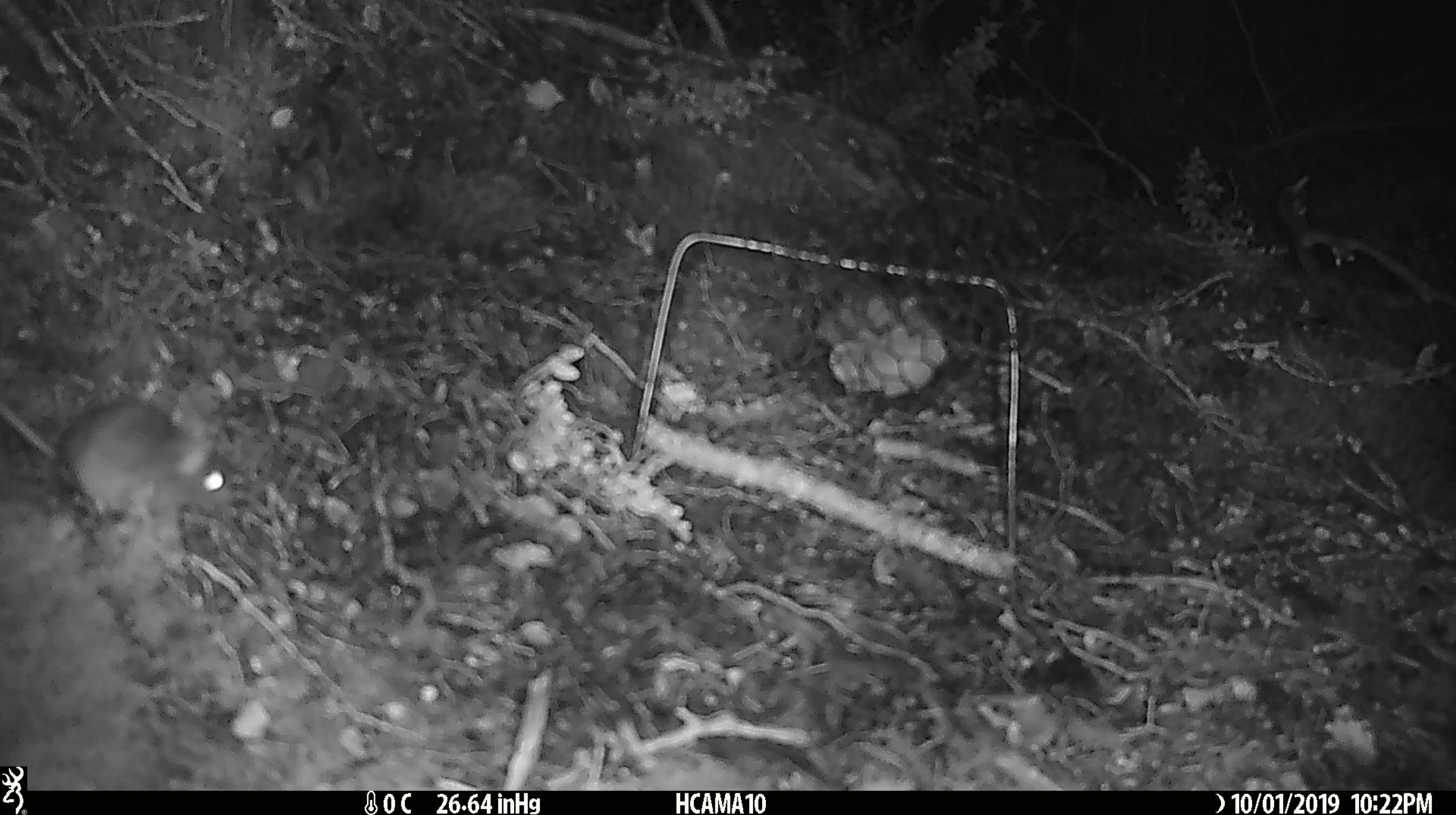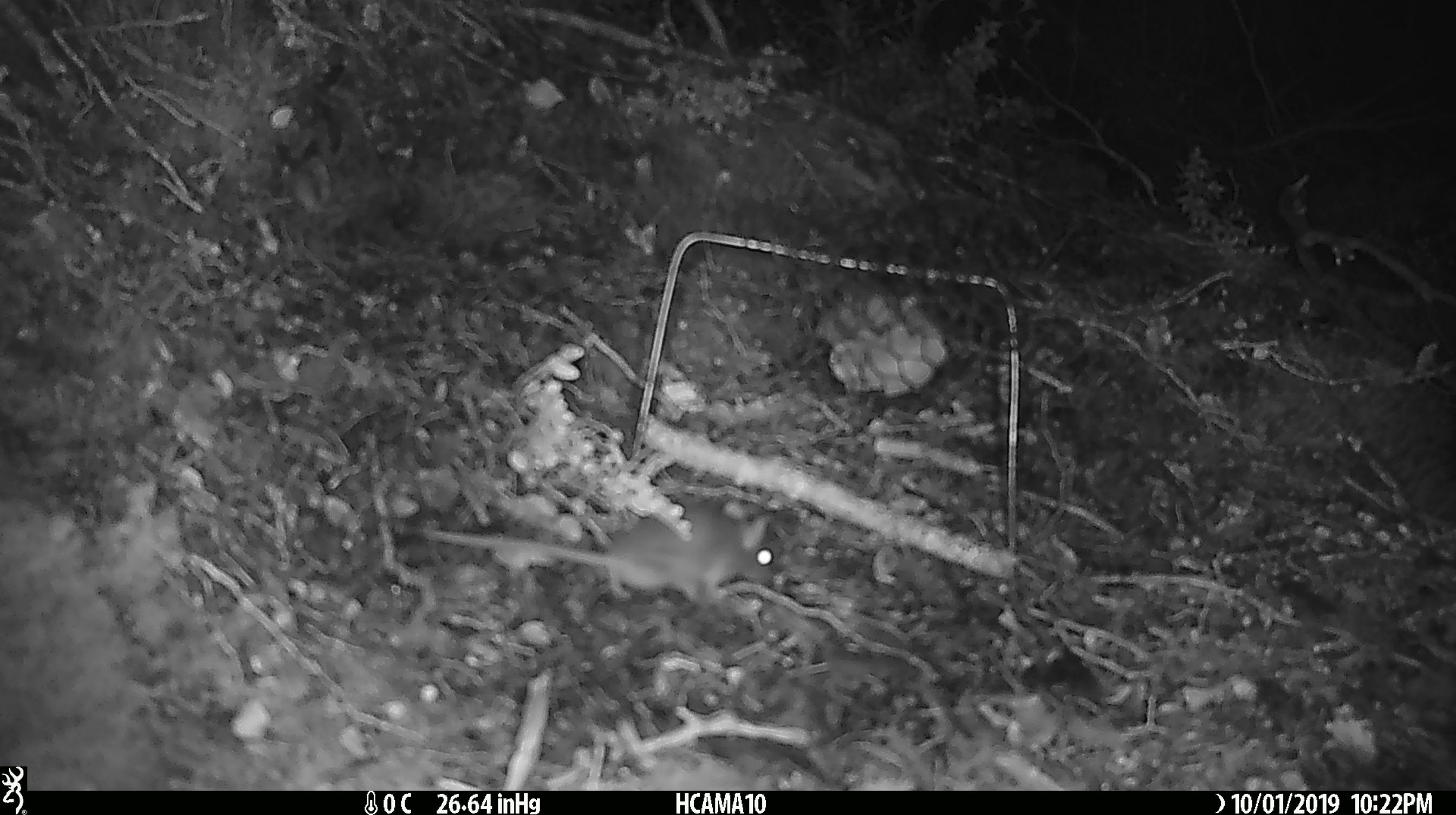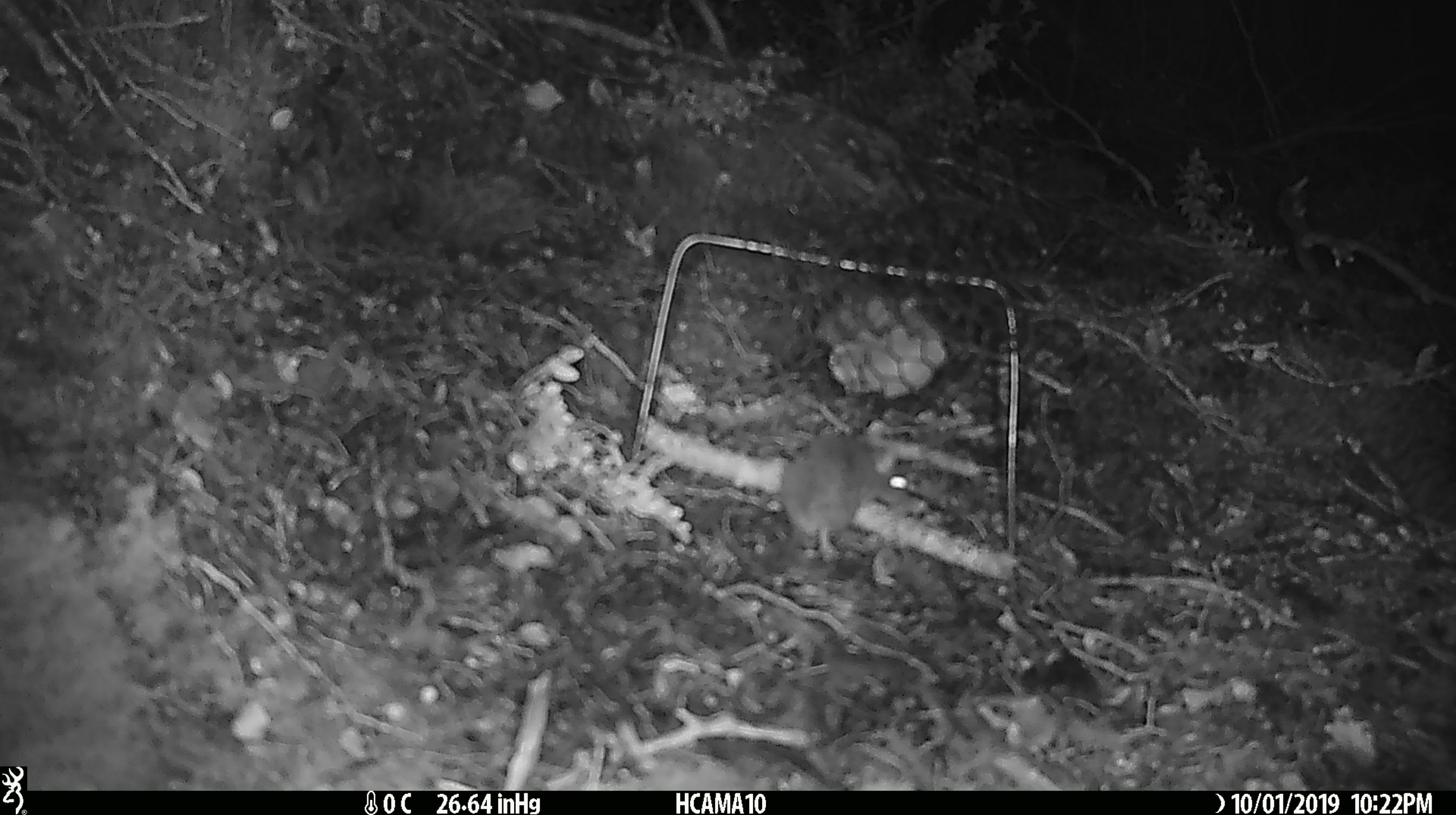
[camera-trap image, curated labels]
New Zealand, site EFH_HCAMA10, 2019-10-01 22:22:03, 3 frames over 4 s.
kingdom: Animalia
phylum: Chordata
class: Mammalia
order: Rodentia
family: Muridae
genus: Mus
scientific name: Mus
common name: mouse